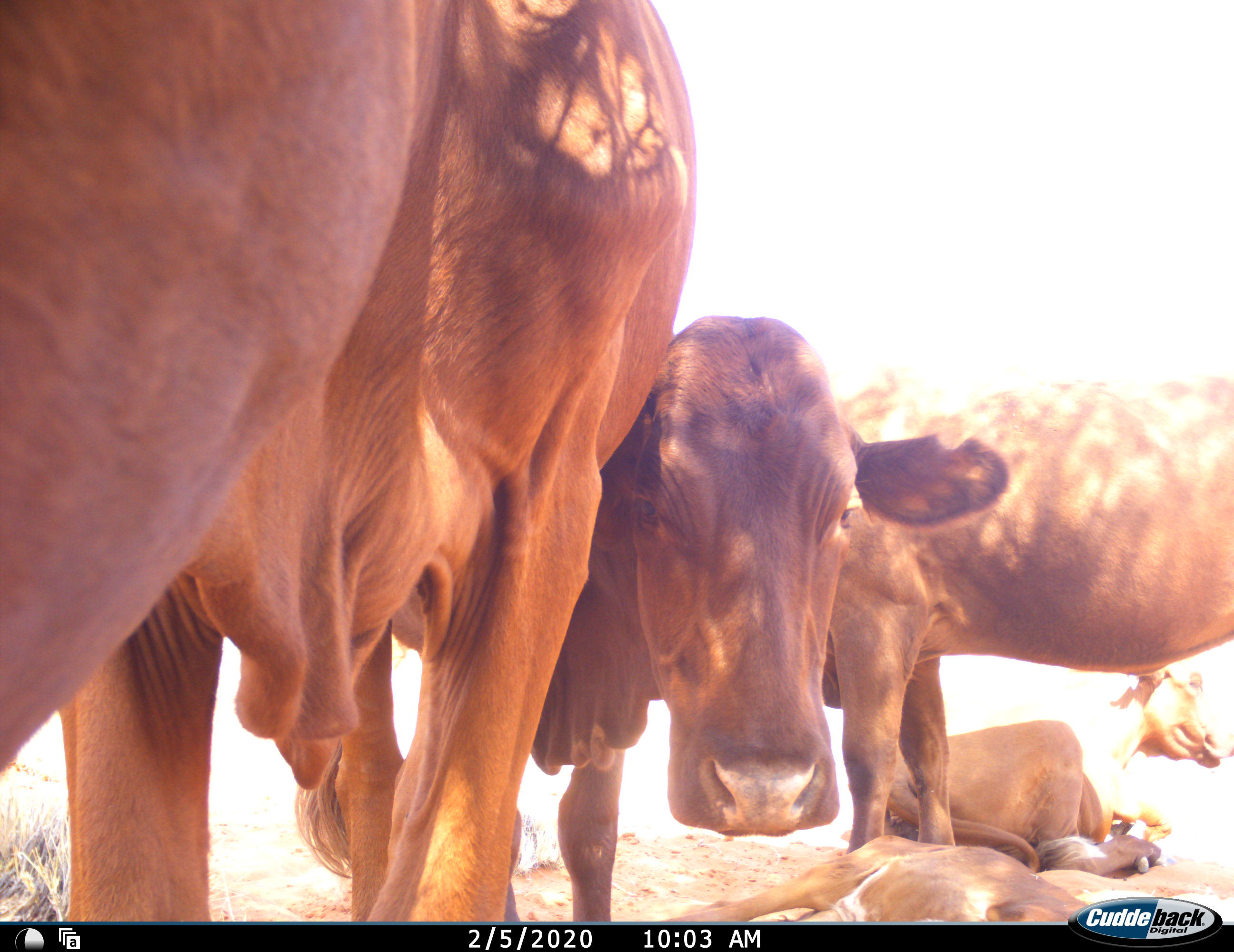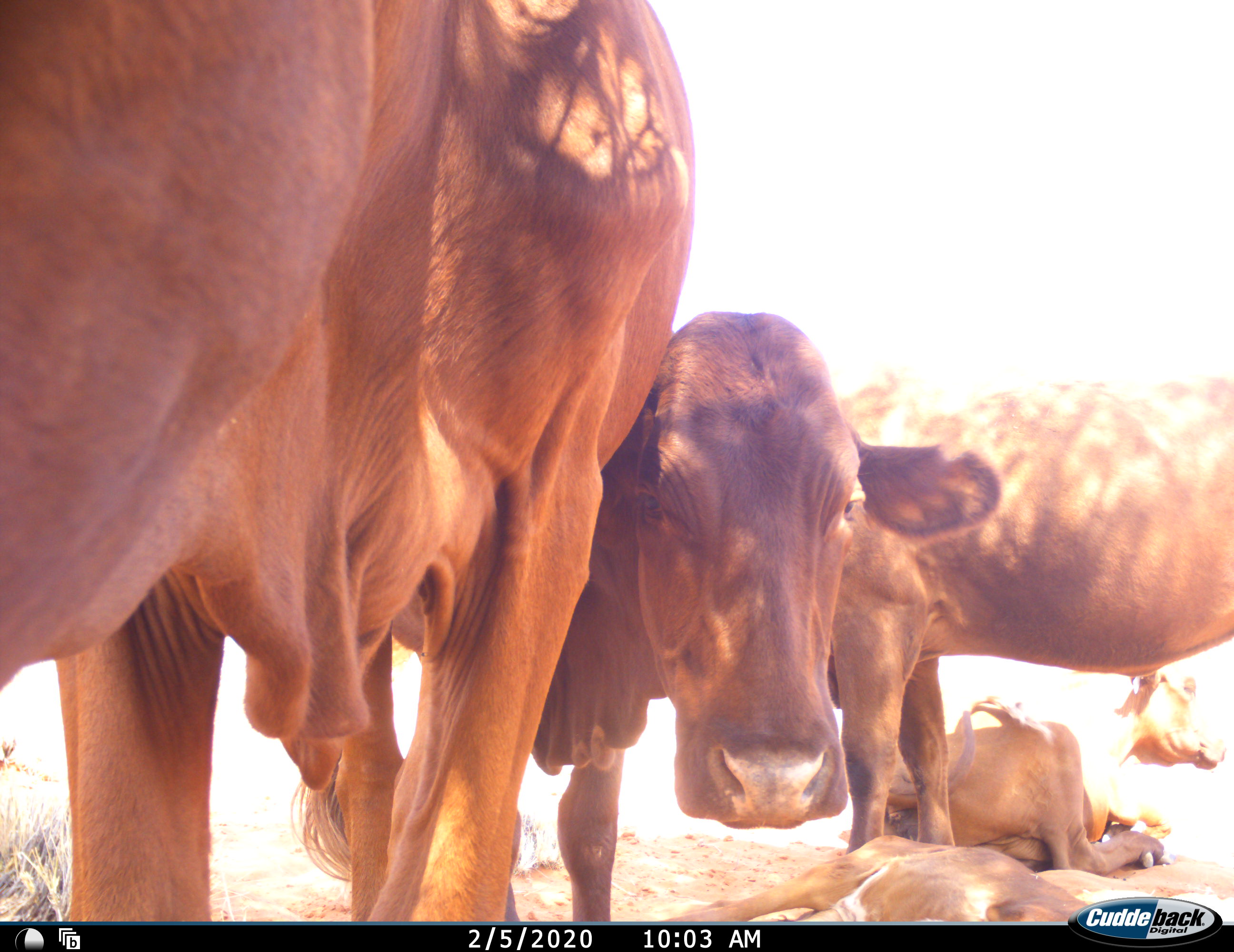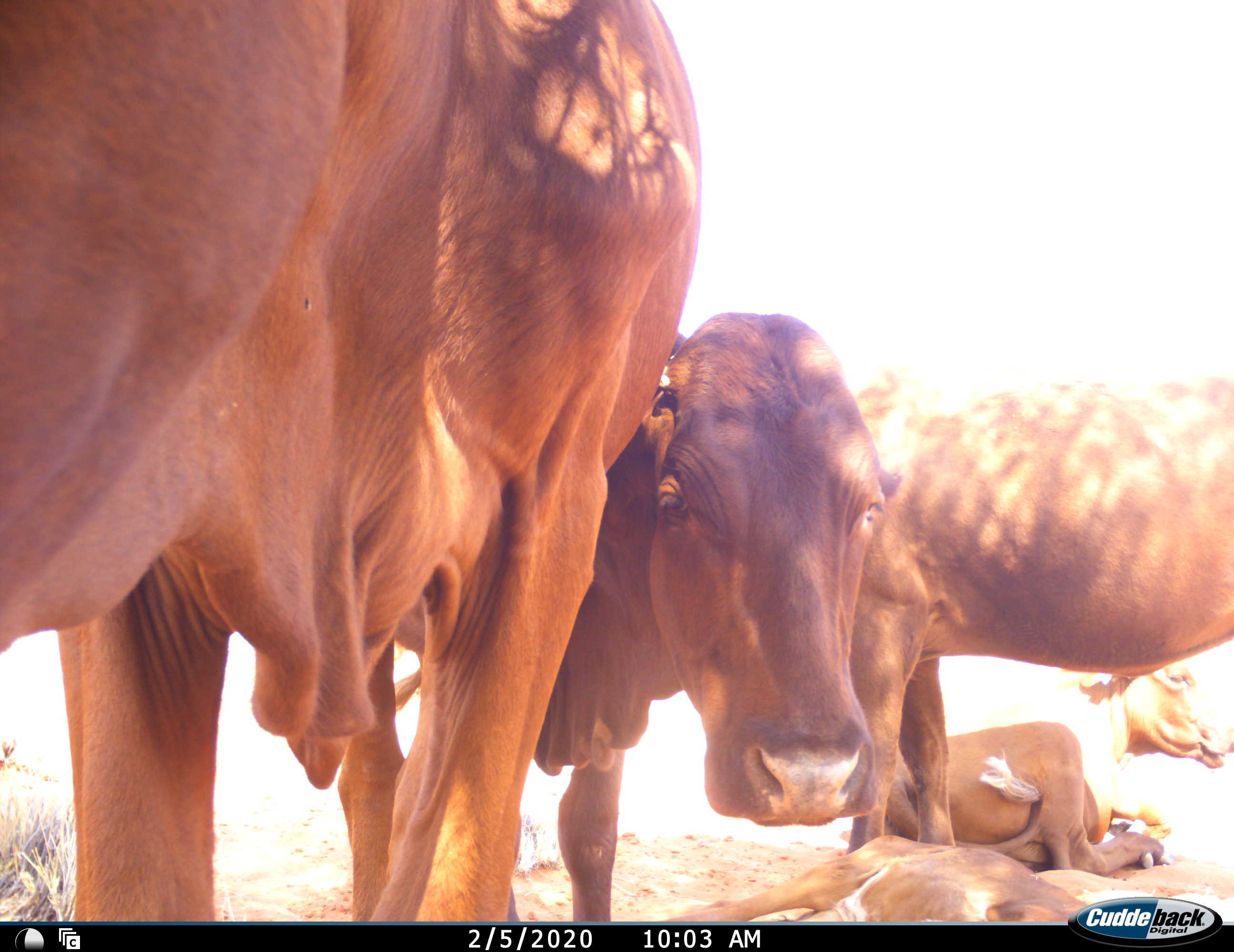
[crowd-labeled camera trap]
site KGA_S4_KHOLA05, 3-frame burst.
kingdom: Animalia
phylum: Chordata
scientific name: Vertebrata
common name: domestic animal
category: domesticanimal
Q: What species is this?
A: Domesticanimal (domestic animal) (Vertebrata).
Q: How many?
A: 5.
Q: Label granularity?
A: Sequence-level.